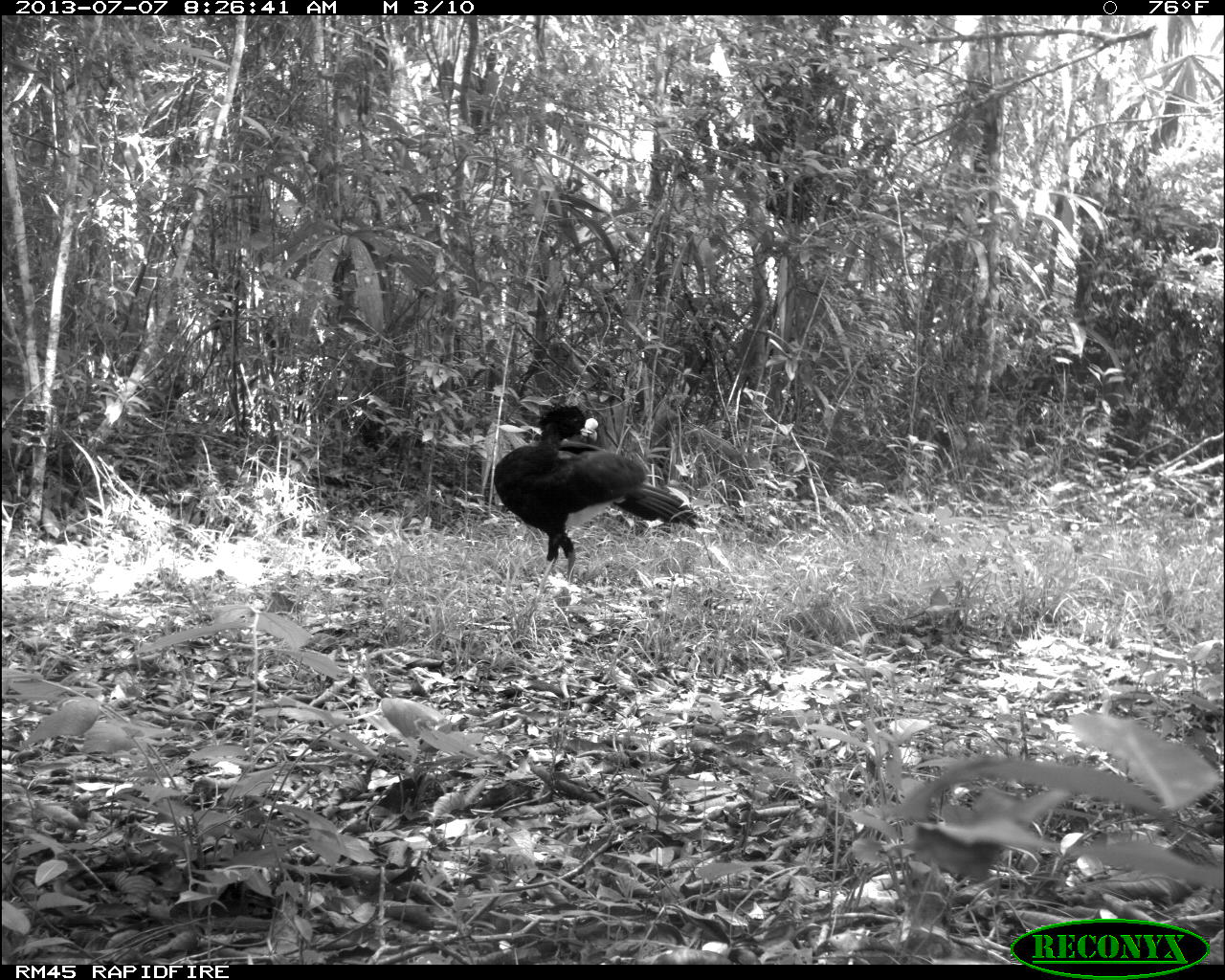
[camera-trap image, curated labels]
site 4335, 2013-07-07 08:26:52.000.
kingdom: Animalia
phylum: Chordata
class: Aves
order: Galliformes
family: Cracidae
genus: Crax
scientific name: Crax rubra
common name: great curassow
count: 1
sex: male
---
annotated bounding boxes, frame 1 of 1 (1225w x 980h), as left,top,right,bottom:
crax rubra: 496,402,700,588